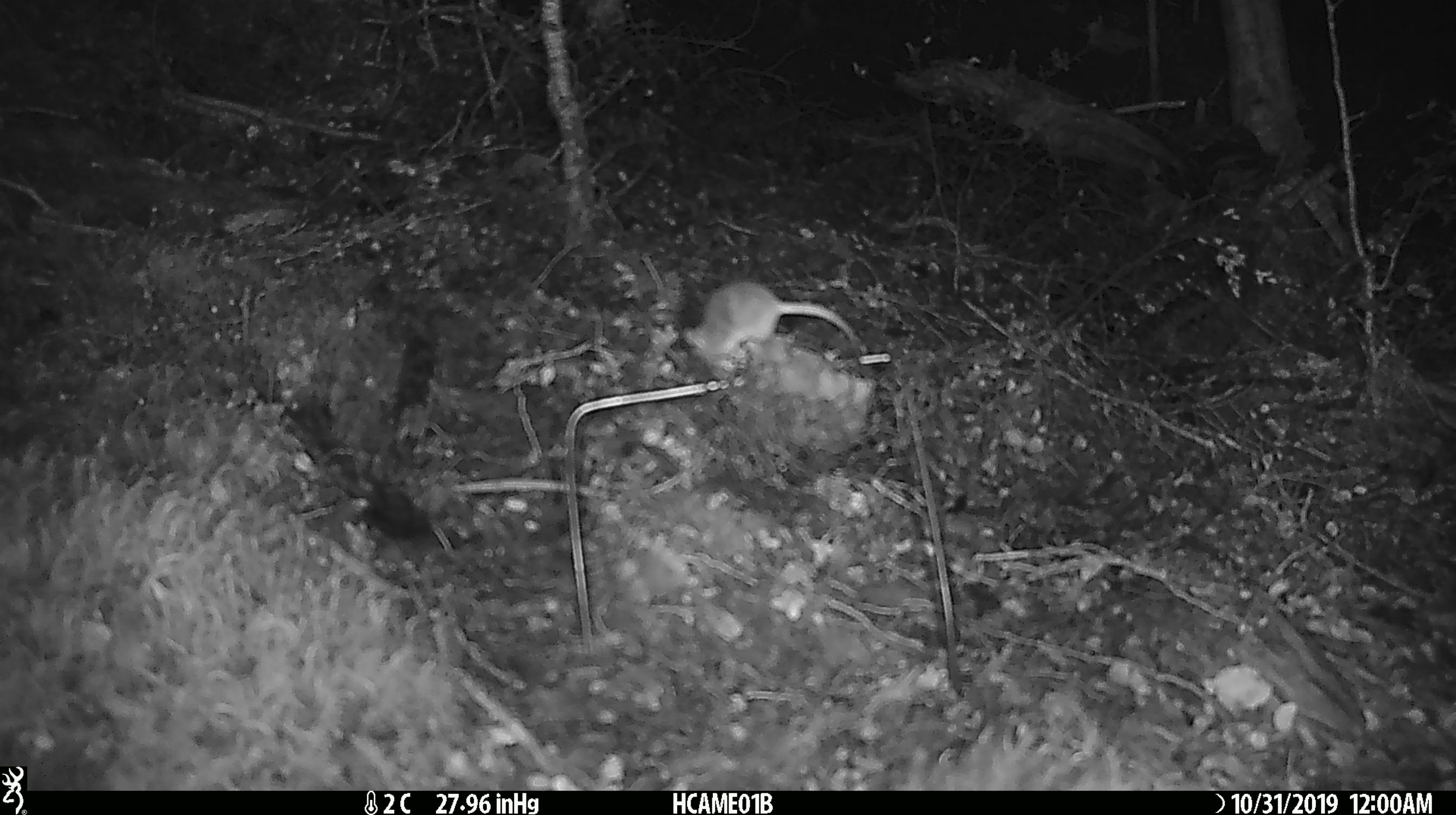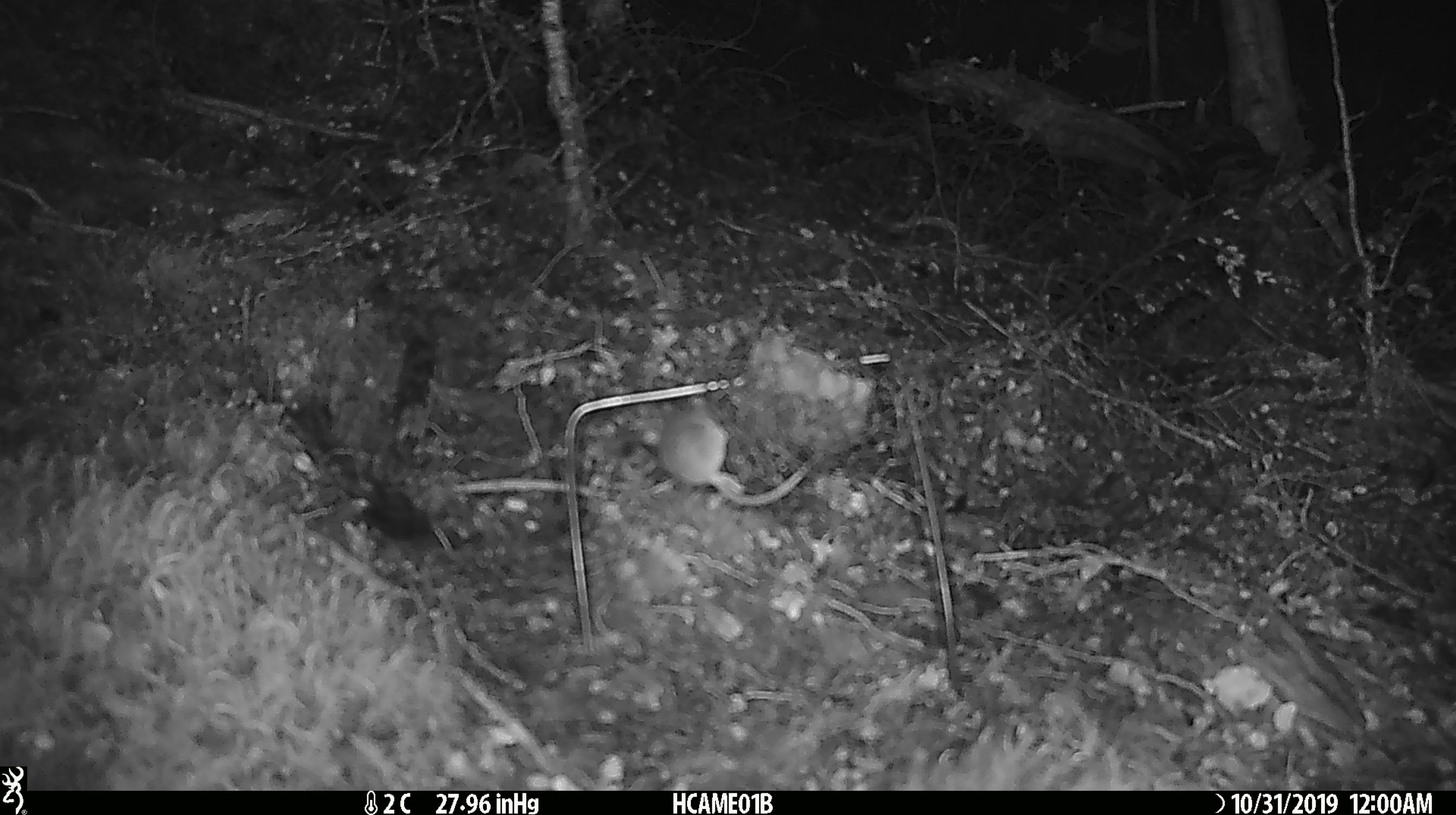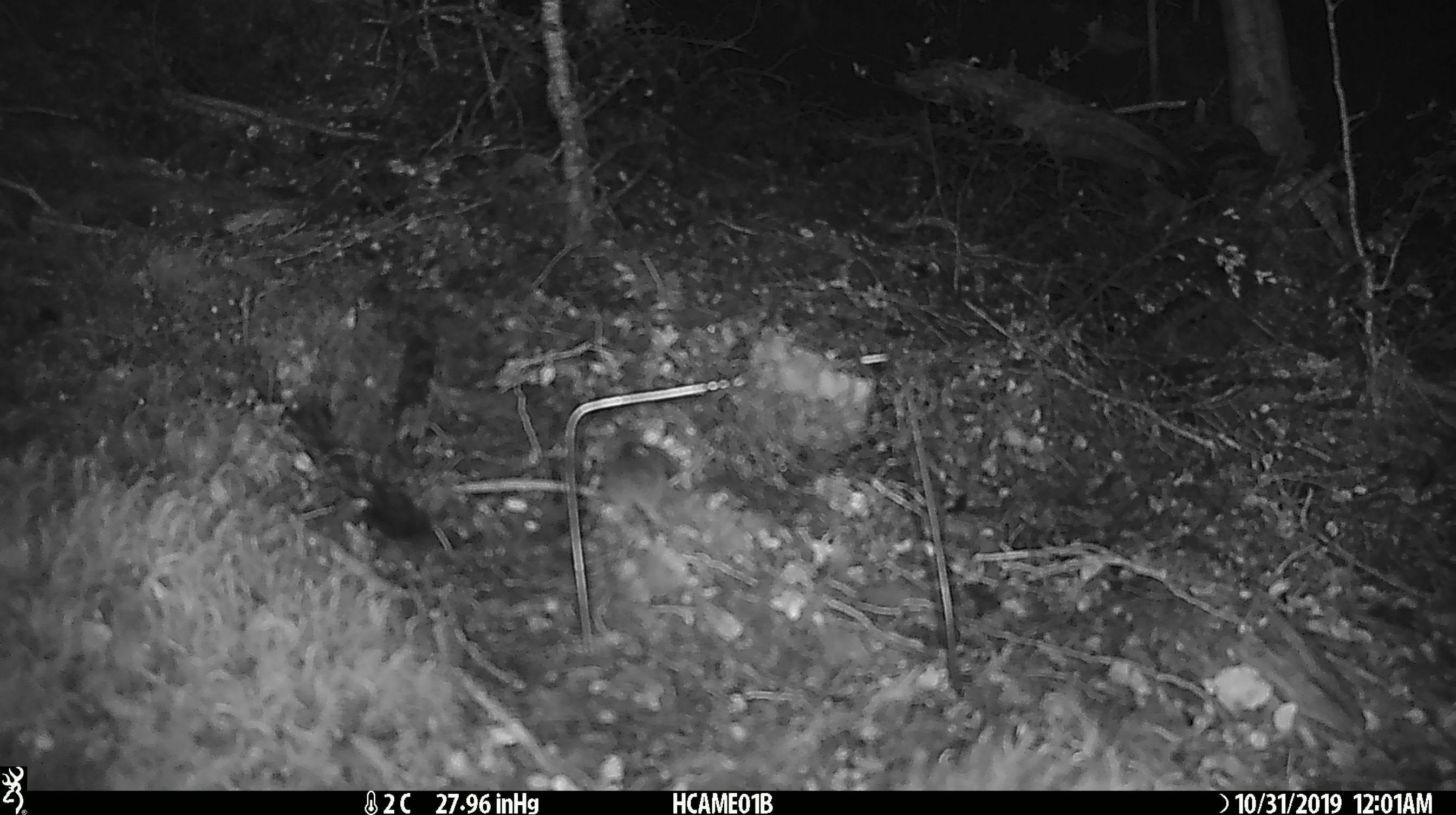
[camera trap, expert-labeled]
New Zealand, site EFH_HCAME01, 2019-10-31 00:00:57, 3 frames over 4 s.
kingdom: Animalia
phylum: Chordata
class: Mammalia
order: Rodentia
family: Muridae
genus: Mus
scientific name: Mus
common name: mouse